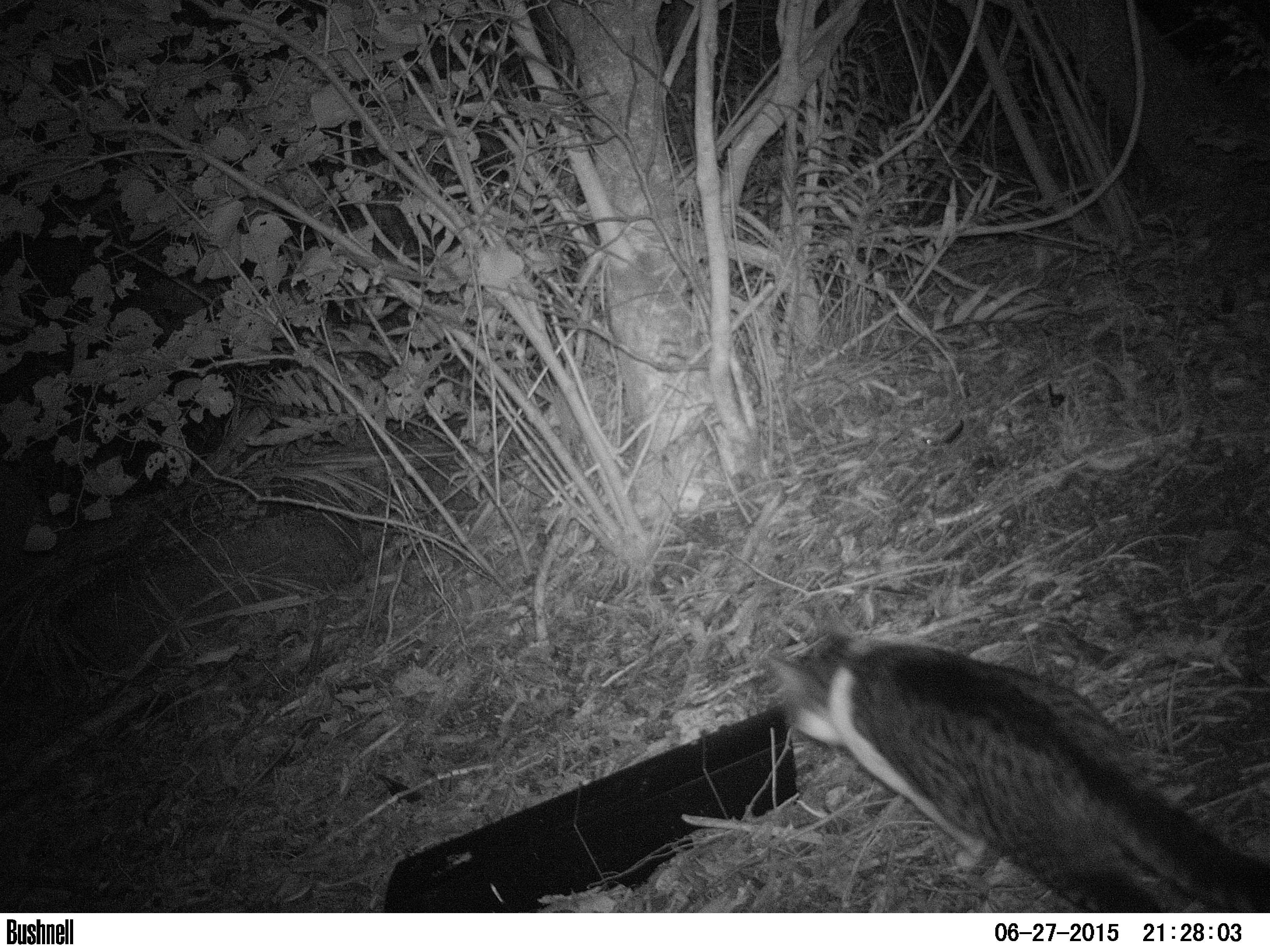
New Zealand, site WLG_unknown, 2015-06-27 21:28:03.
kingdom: Animalia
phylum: Chordata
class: Mammalia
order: Carnivora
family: Felidae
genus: Felis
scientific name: Felis catus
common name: domestic cat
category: cat